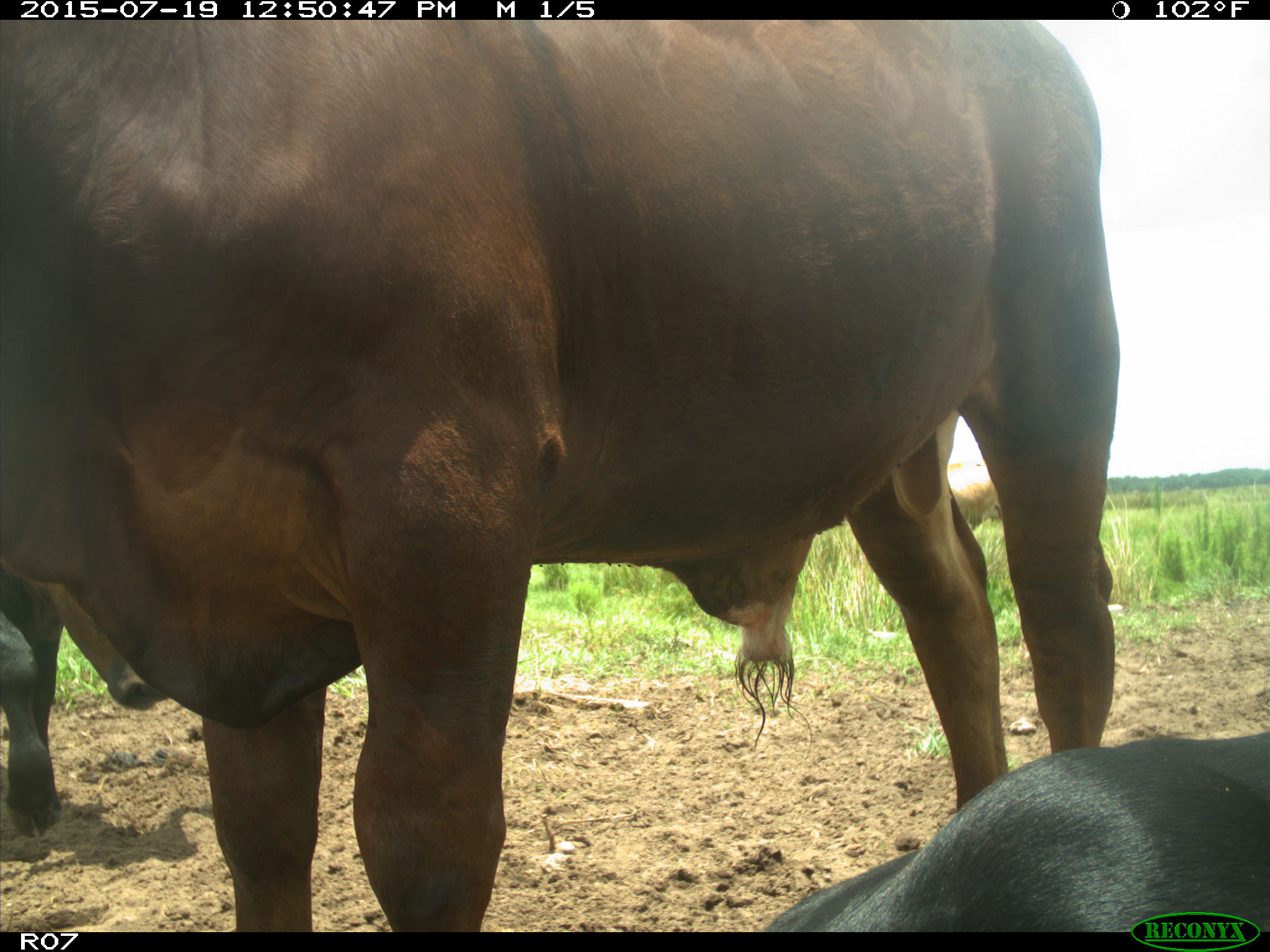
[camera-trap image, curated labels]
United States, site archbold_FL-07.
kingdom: Animalia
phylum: Chordata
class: Mammalia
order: Artiodactyla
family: Bovidae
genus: Bos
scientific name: Bos taurus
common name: domestic cow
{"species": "Bos taurus (domestic cow)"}